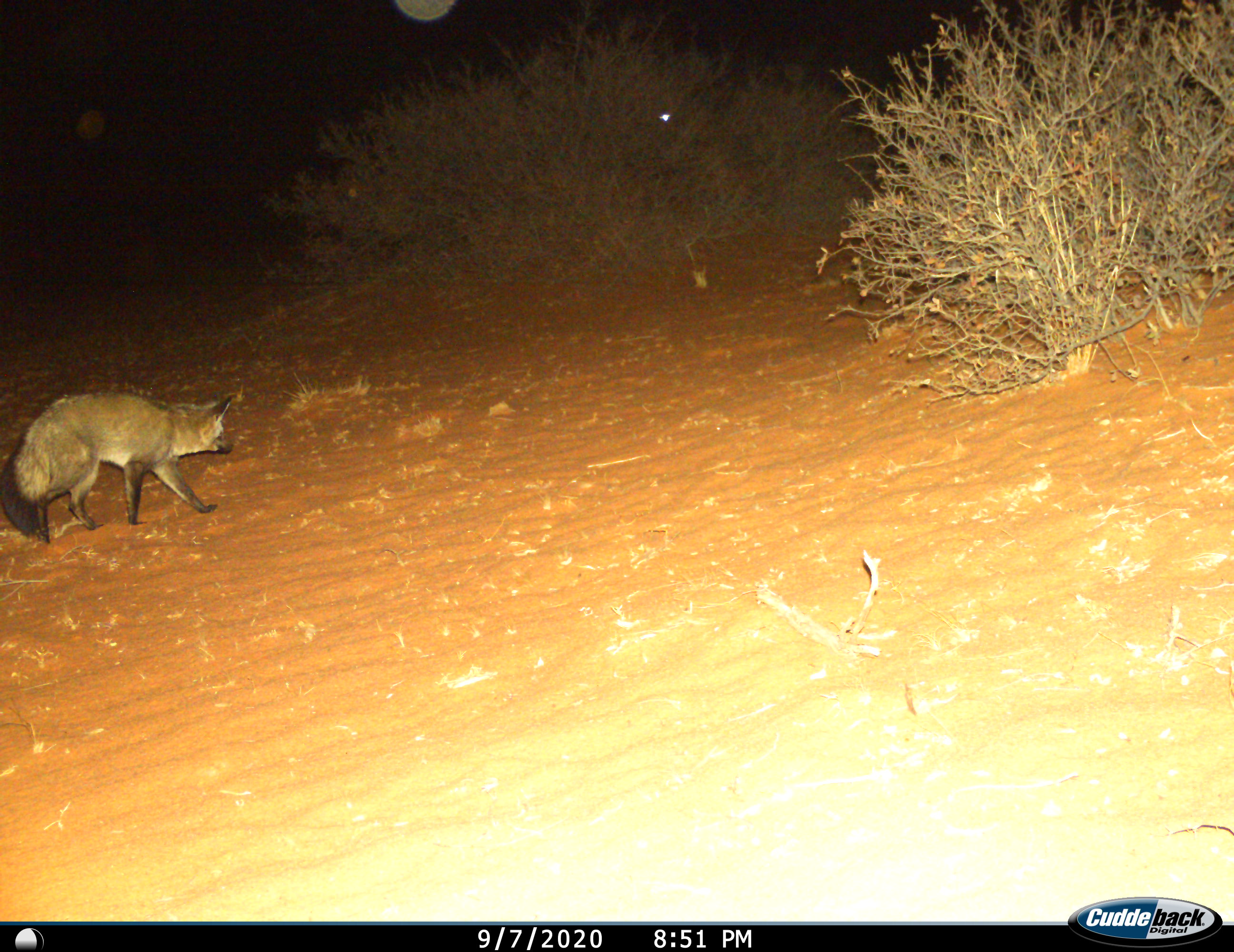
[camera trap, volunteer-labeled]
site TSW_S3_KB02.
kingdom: Animalia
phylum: Chordata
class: Mammalia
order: Carnivora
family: Canidae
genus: Otocyon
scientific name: Otocyon megalotis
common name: bat-eared fox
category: foxbateared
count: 1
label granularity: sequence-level